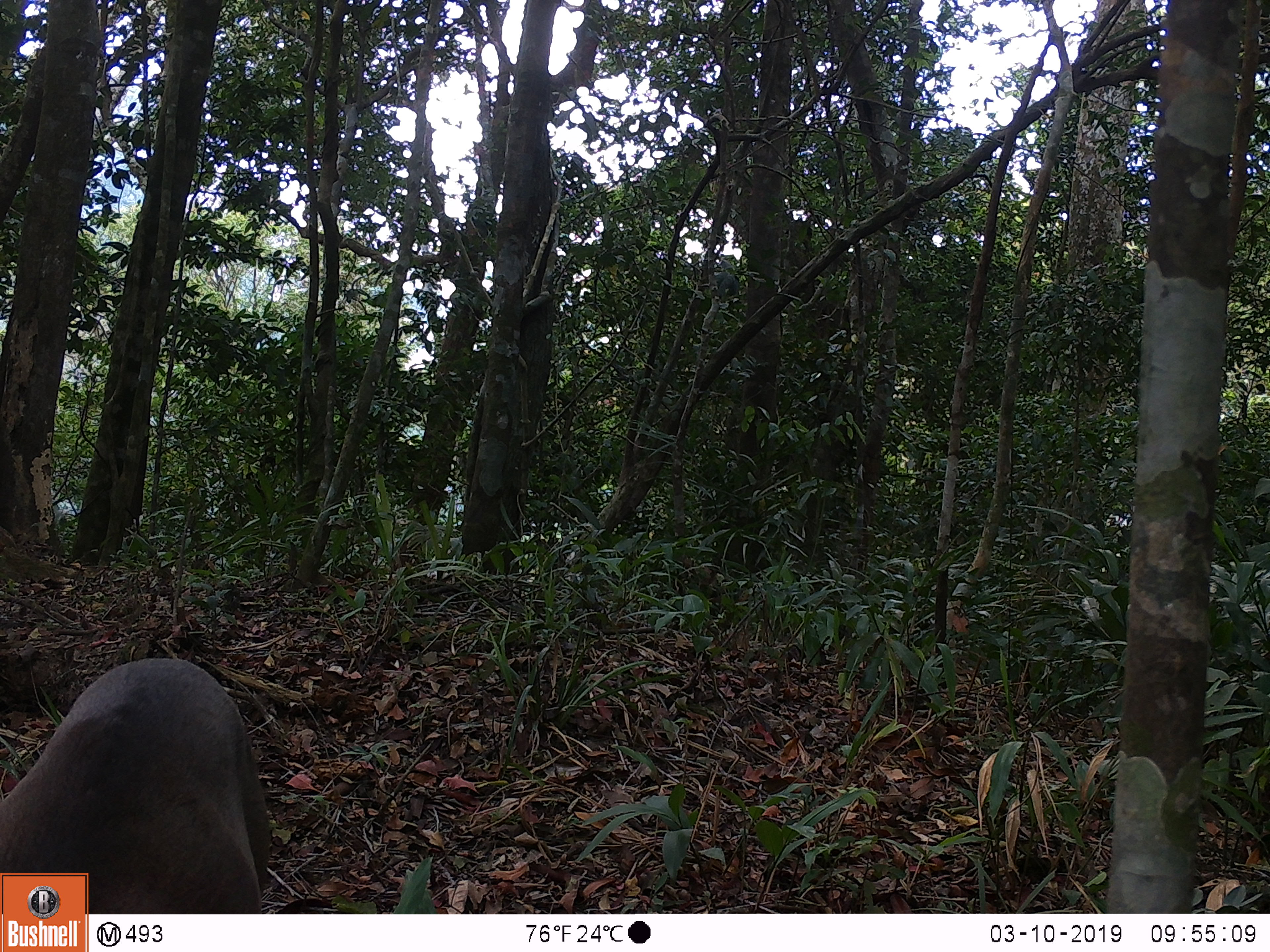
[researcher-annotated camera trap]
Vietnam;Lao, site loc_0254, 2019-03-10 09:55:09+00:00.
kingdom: Animalia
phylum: Chordata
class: Mammalia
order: Artiodactyla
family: Cervidae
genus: Muntiacus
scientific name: Muntiacus vuquangensis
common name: large-antlered muntjac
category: large antlered muntjac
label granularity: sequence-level